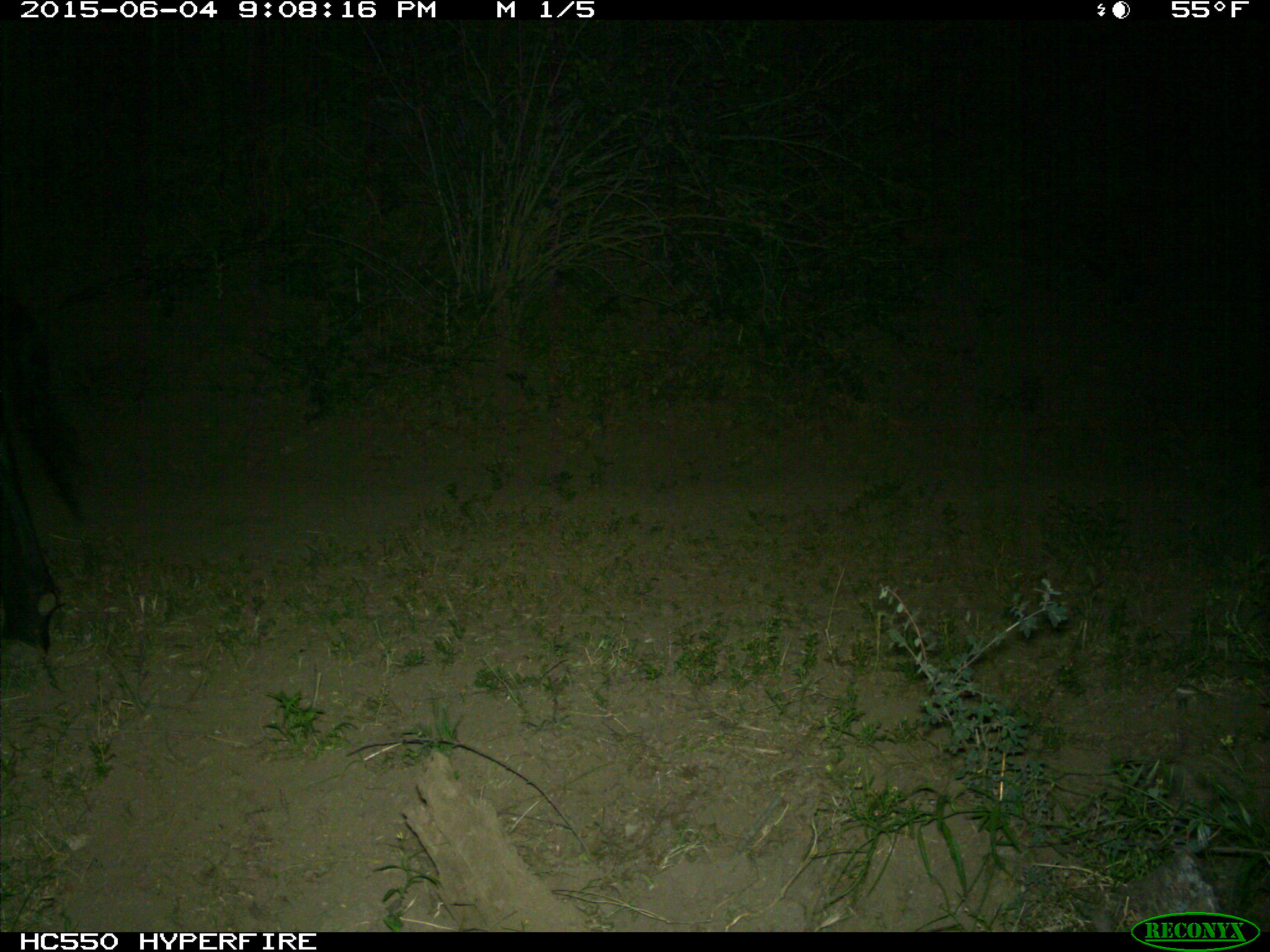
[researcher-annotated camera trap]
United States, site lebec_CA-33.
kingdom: Animalia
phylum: Chordata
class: Mammalia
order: Artiodactyla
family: Bovidae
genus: Bos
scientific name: Bos taurus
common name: domestic cow